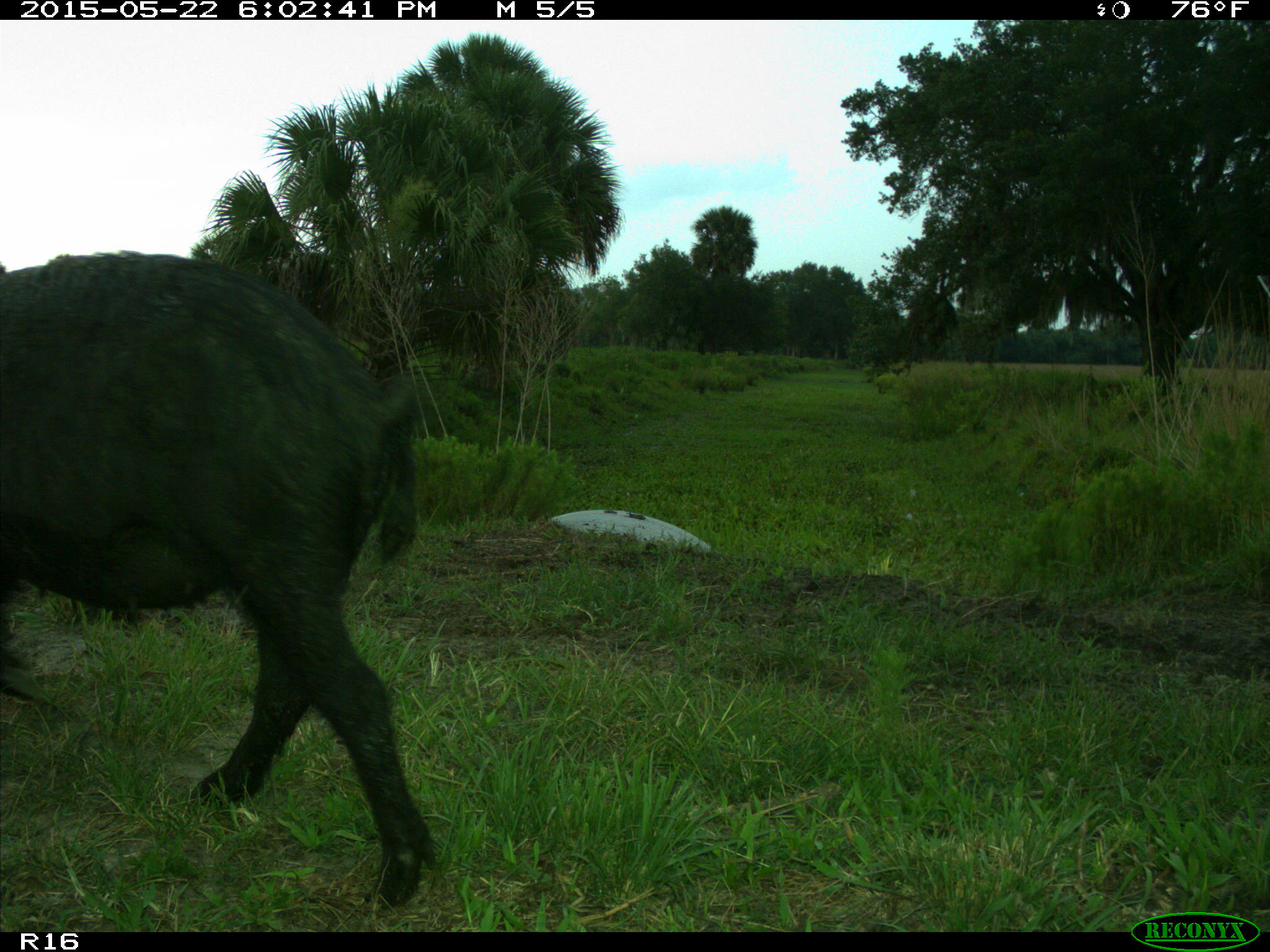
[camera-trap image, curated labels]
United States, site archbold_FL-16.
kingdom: Animalia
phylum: Chordata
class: Mammalia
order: Artiodactyla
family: Suidae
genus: Sus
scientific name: Sus scrofa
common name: wild boar